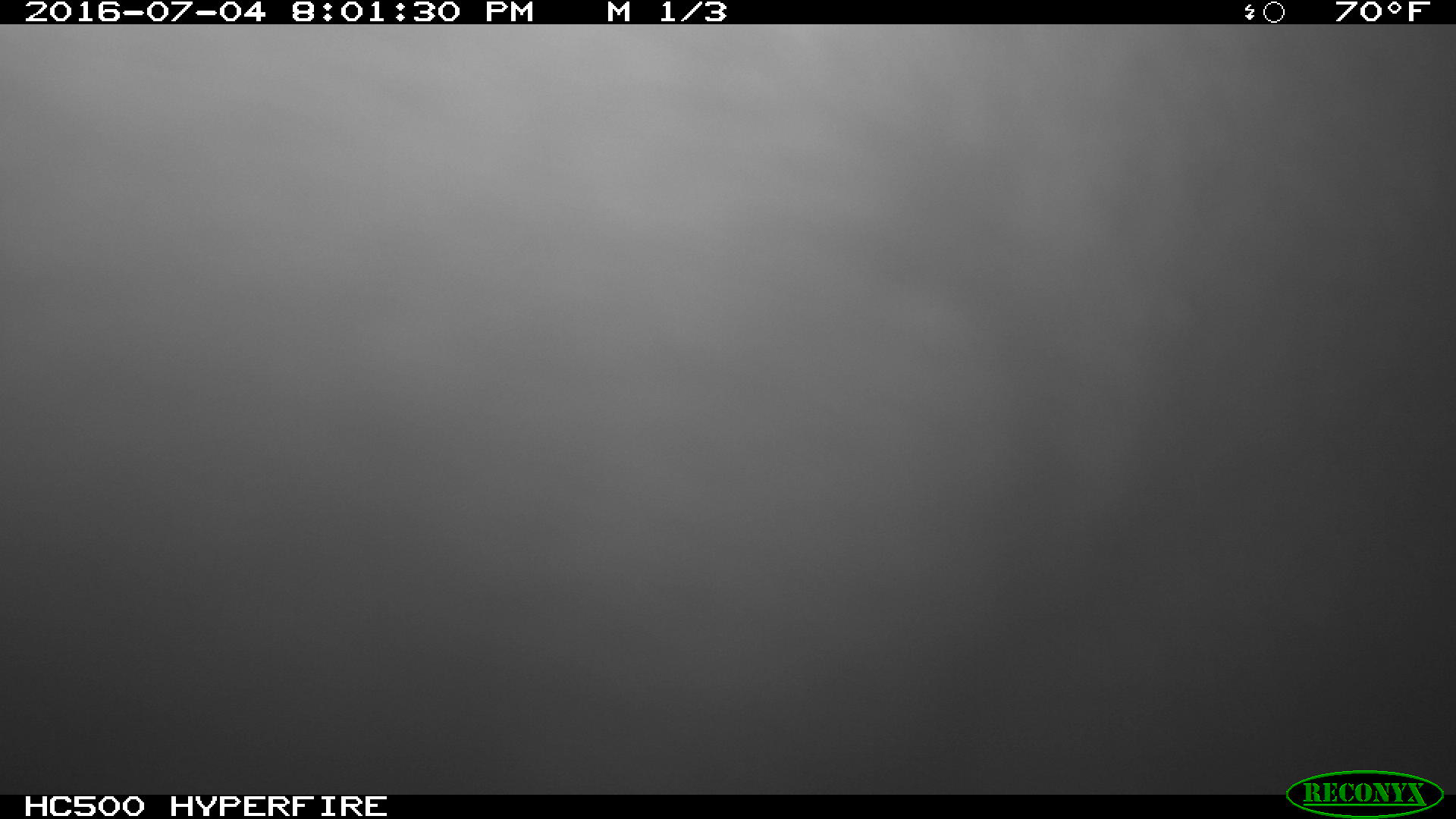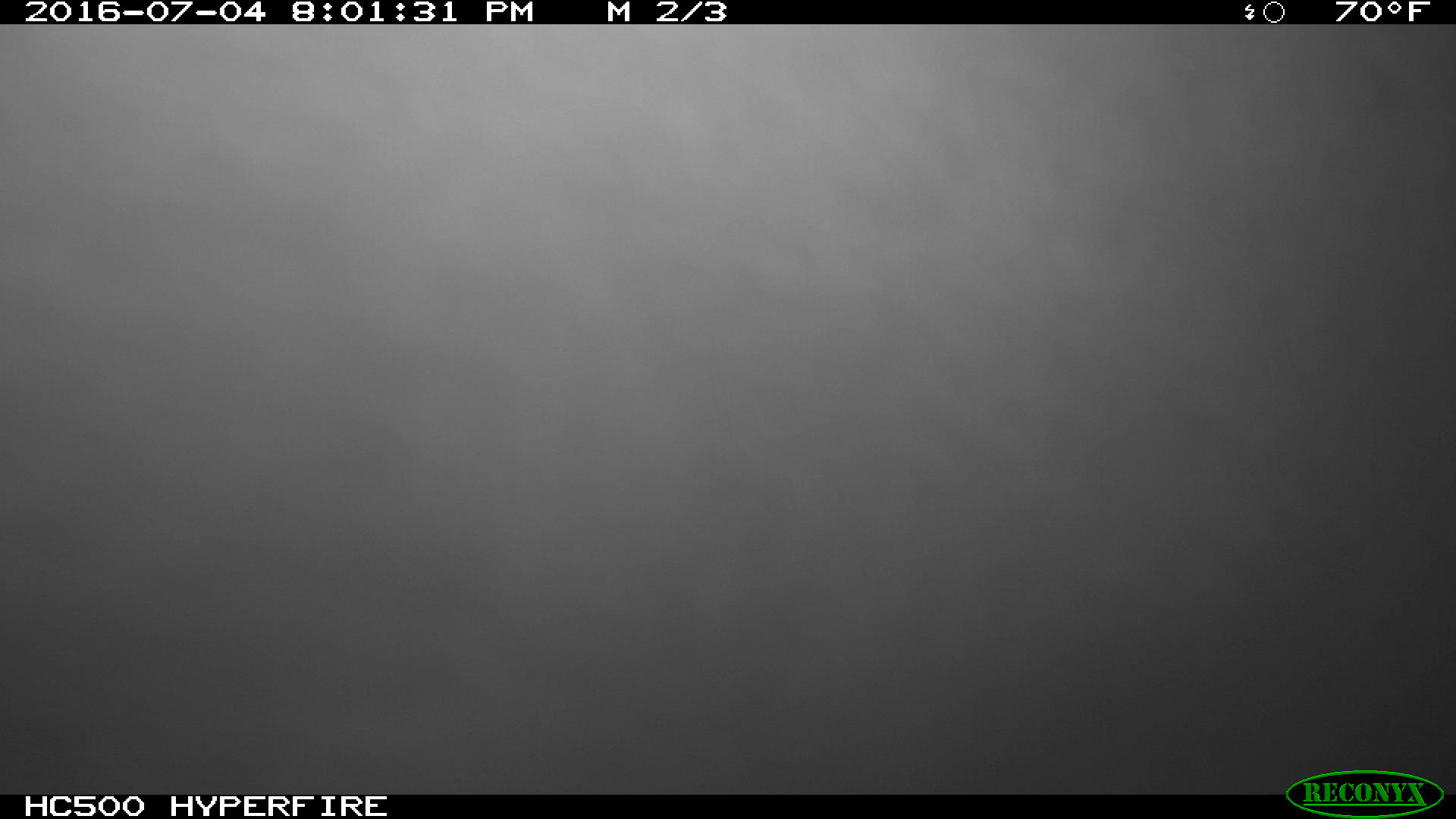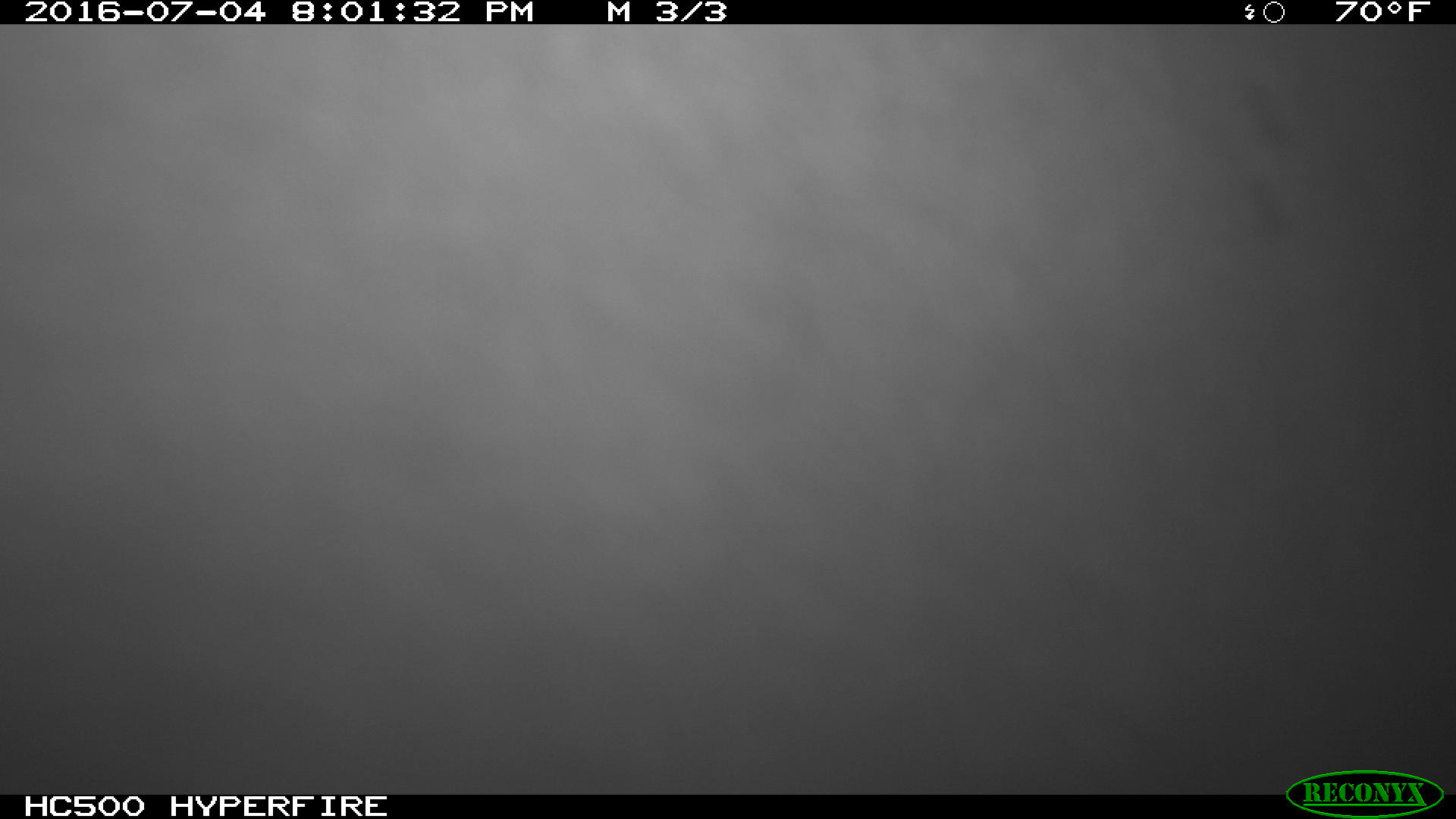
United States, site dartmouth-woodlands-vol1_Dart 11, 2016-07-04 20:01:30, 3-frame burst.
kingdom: Animalia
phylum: Chordata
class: Mammalia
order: Artiodactyla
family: Cervidae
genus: Alces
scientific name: Alces alces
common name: moose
Moose (Alces alces).